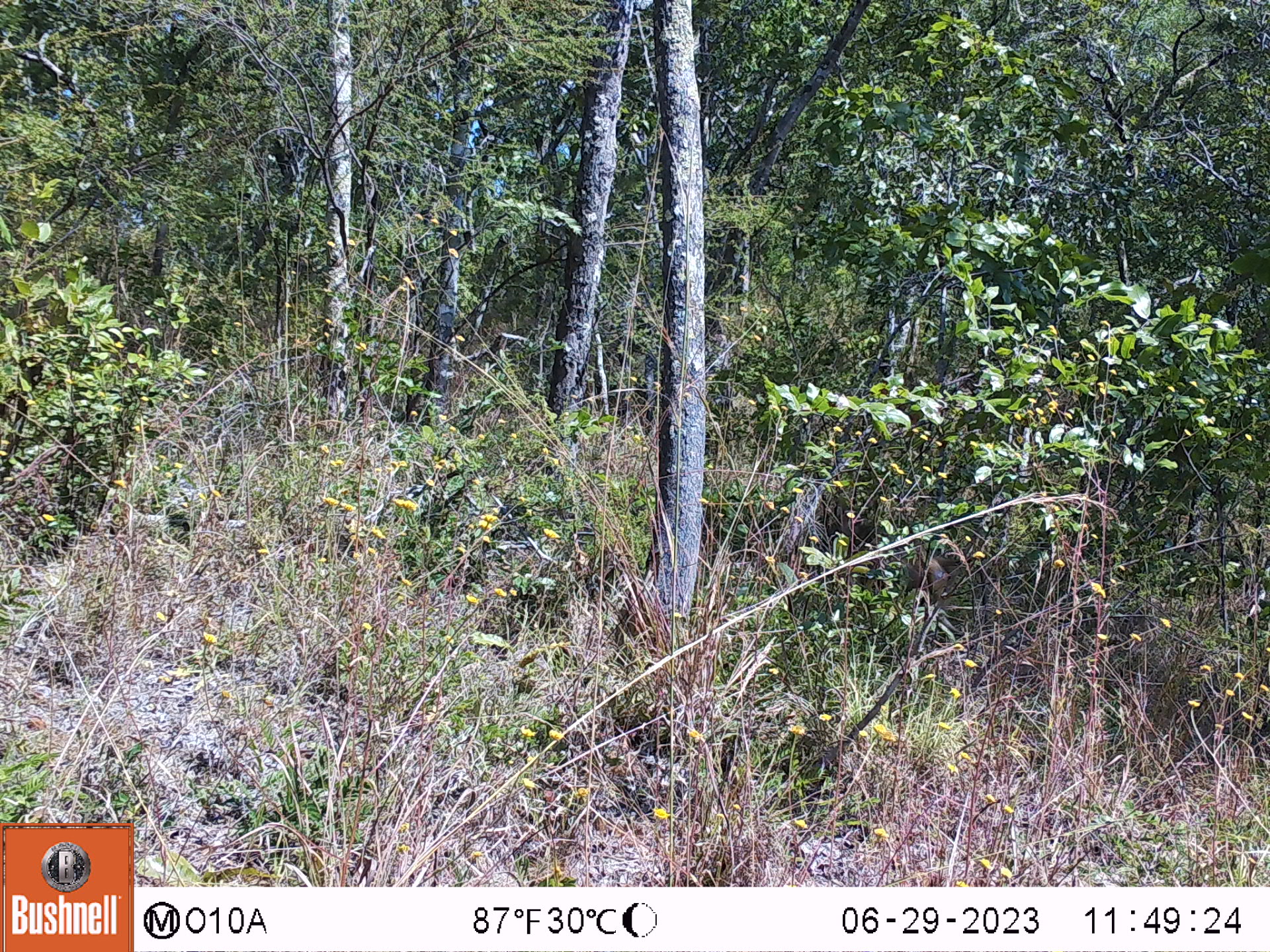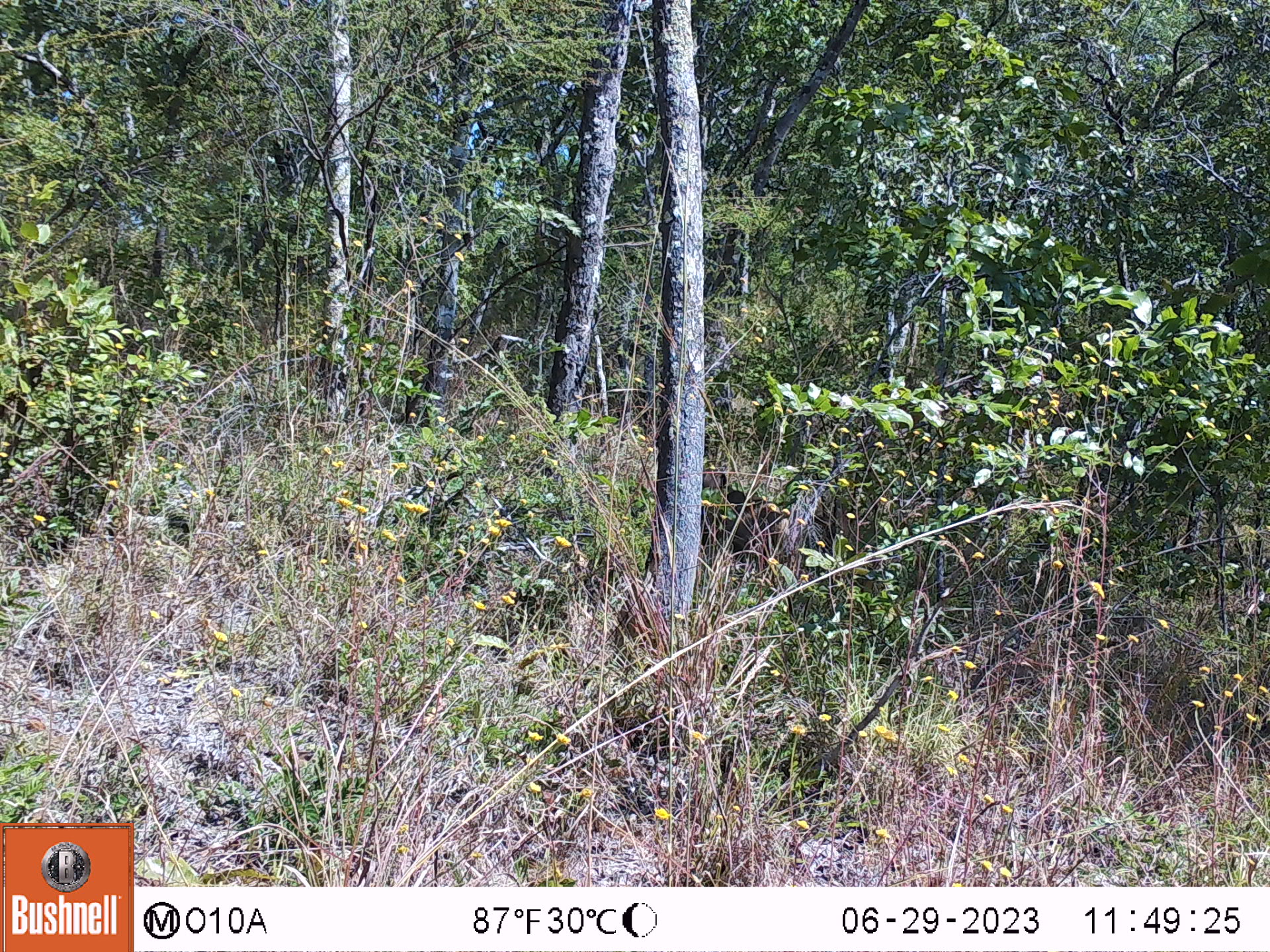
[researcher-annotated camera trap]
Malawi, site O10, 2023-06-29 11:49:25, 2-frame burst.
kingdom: Animalia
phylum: Chordata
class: Mammalia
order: Primates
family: Cercopithecidae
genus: Papio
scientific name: Papio cynocephalus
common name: yellow baboon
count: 1